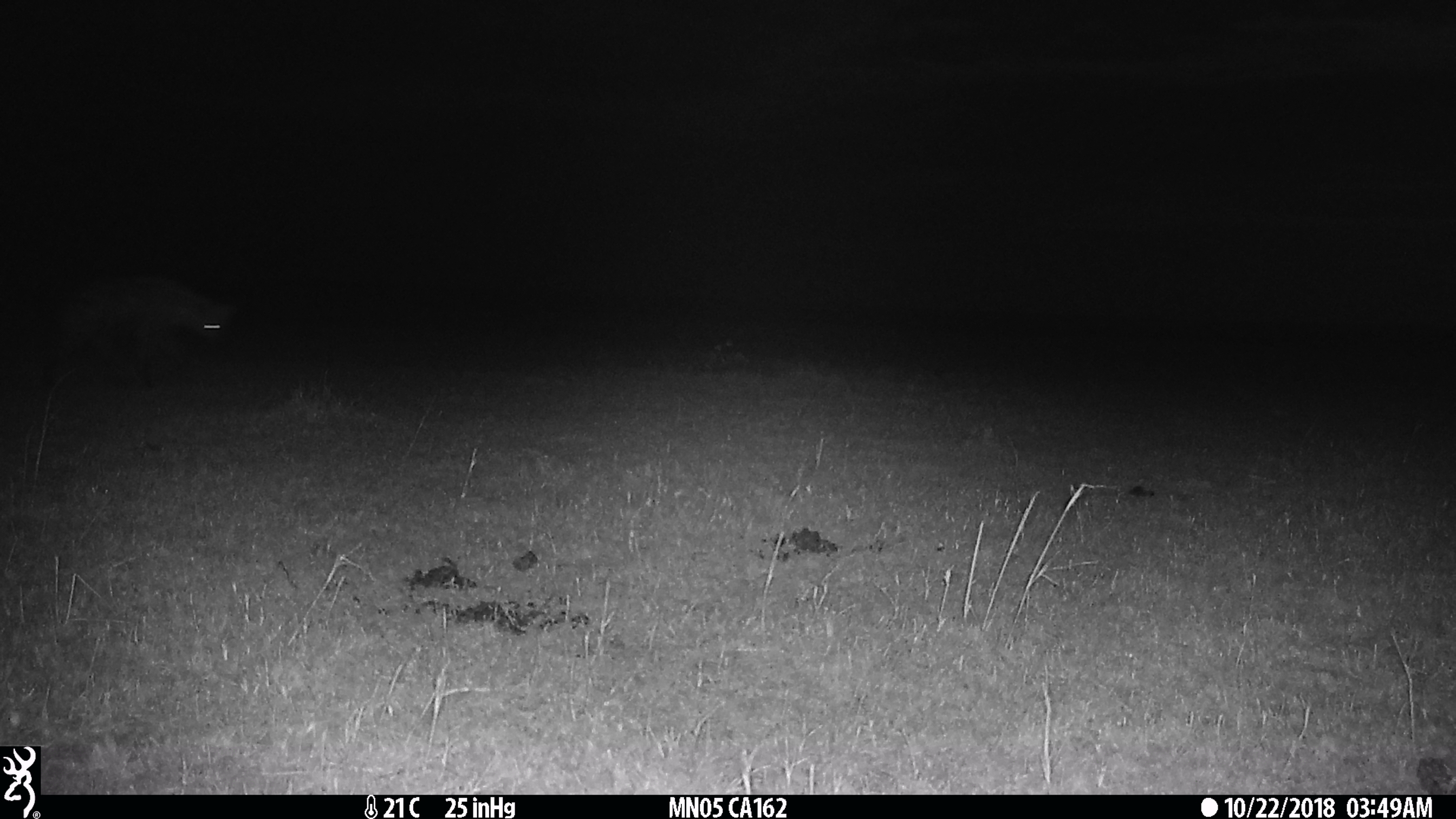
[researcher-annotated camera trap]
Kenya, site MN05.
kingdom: Animalia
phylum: Chordata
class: Mammalia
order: Carnivora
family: Hyaenidae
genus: Crocuta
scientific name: Crocuta crocuta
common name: spotted hyena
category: hyena spotted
Hyena spotted (spotted hyena) (Crocuta crocuta).